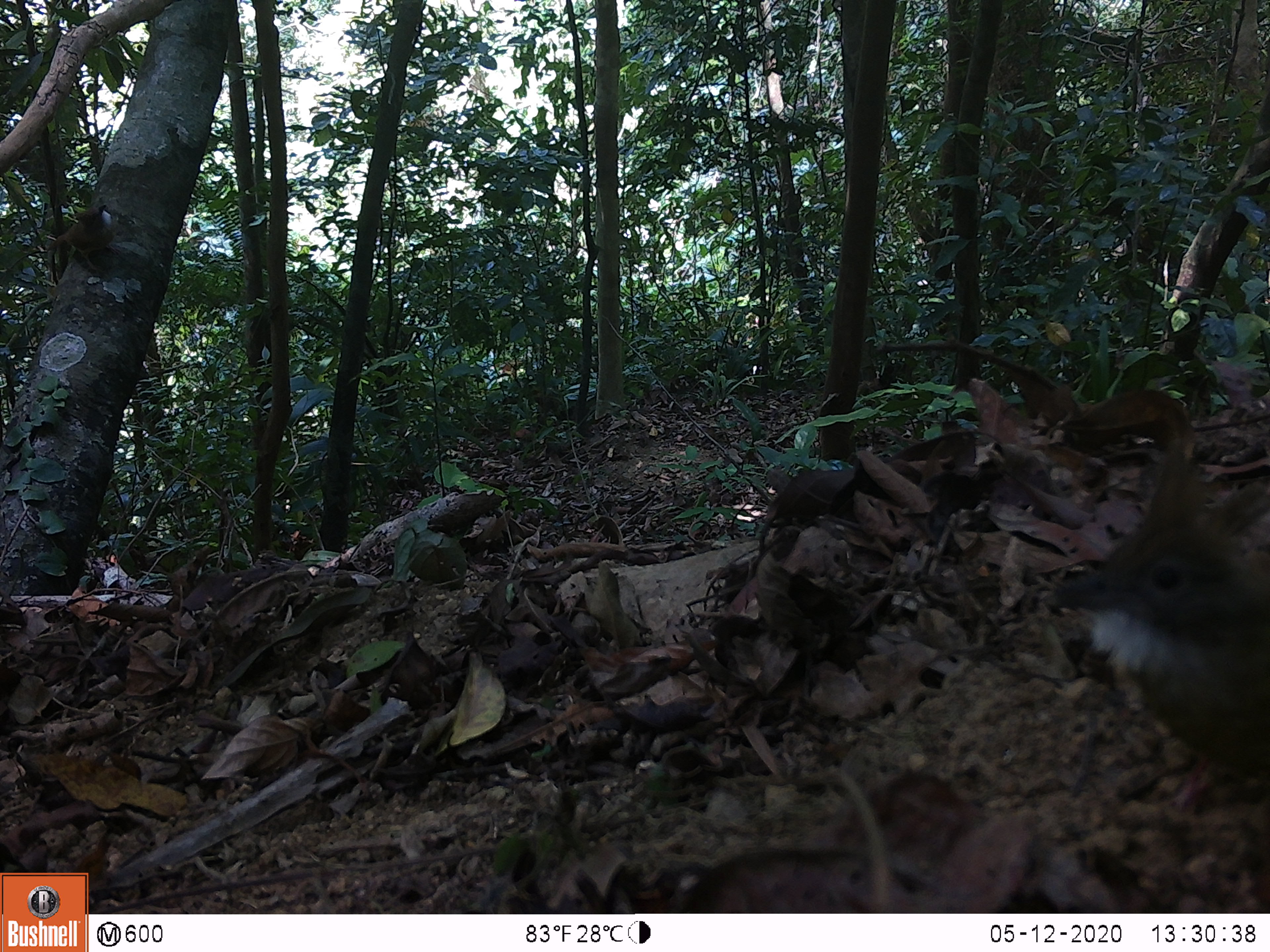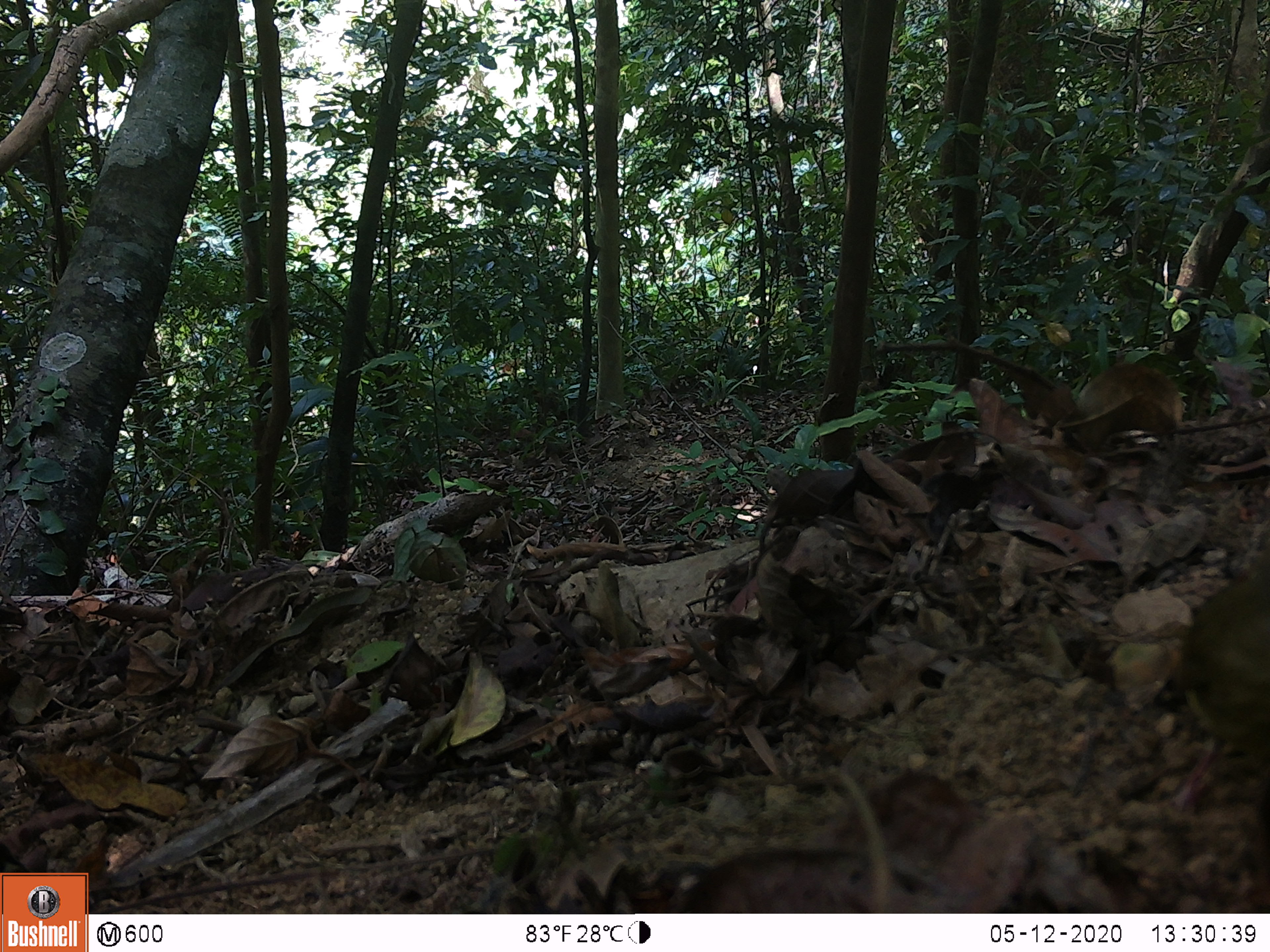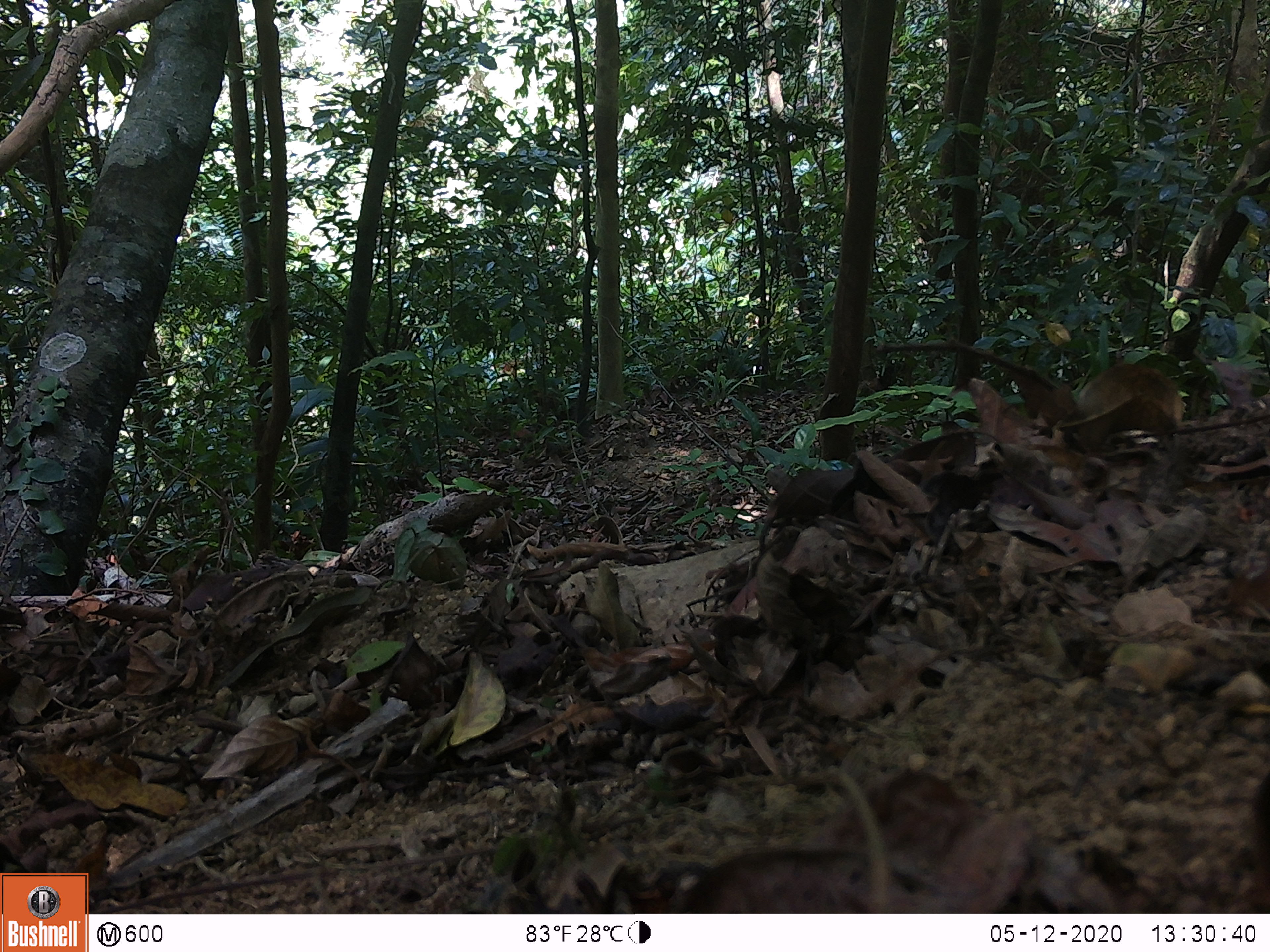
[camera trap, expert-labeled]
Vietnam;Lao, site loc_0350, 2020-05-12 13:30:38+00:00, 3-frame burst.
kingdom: Animalia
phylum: Chordata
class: Aves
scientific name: Aves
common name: bird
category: unidentified bird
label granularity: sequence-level